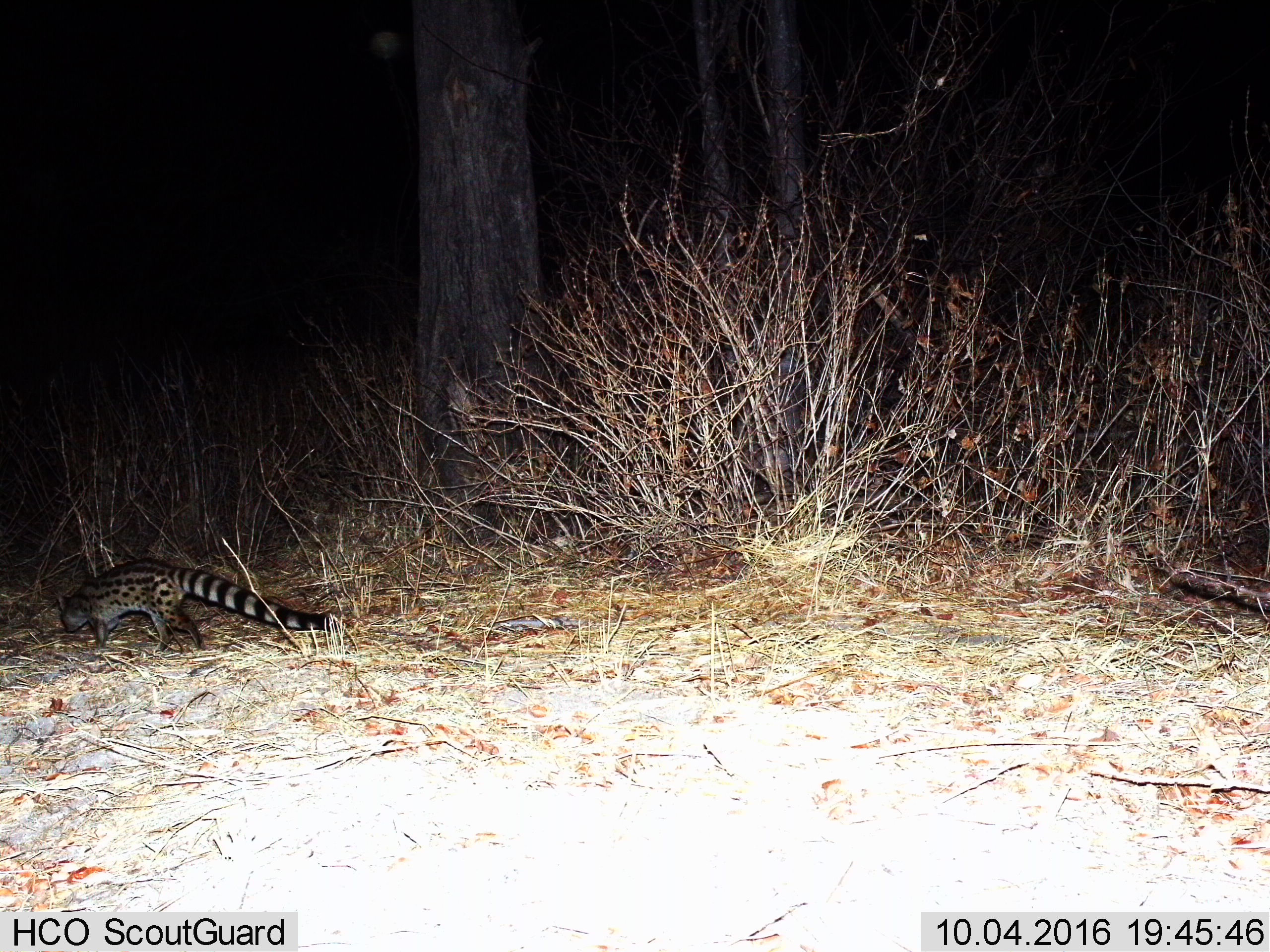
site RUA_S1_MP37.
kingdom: Animalia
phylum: Chordata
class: Mammalia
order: Carnivora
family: Viverridae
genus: Genetta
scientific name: Genetta genetta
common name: small-spotted genet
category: genetcommonsmallspotted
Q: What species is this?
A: Genetcommonsmallspotted (small-spotted genet) (Genetta genetta).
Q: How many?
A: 1.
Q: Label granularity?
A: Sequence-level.